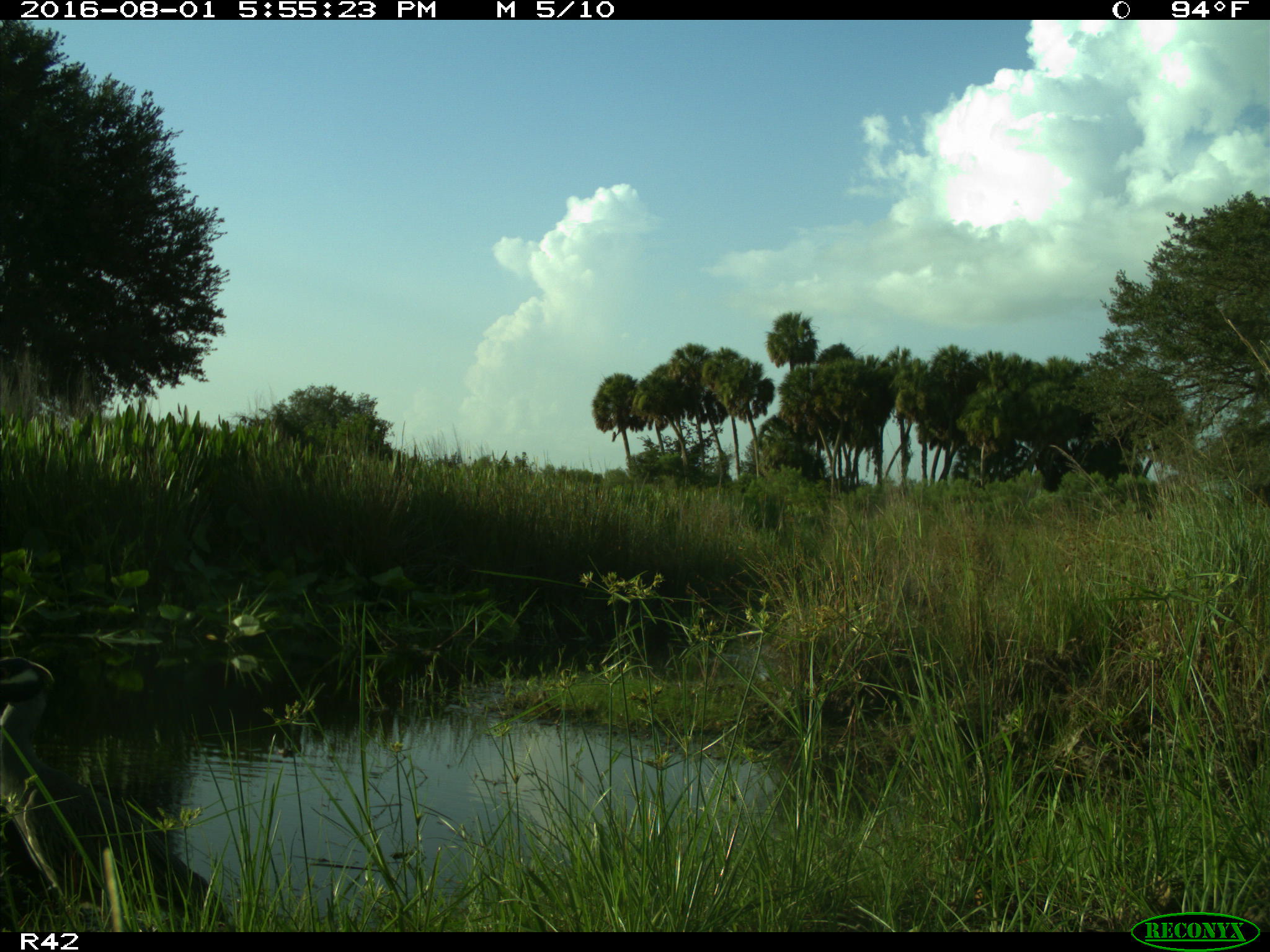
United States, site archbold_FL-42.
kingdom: Animalia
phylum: Chordata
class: Aves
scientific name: Aves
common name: birds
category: unidentified bird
Unidentified bird (birds) (Aves).